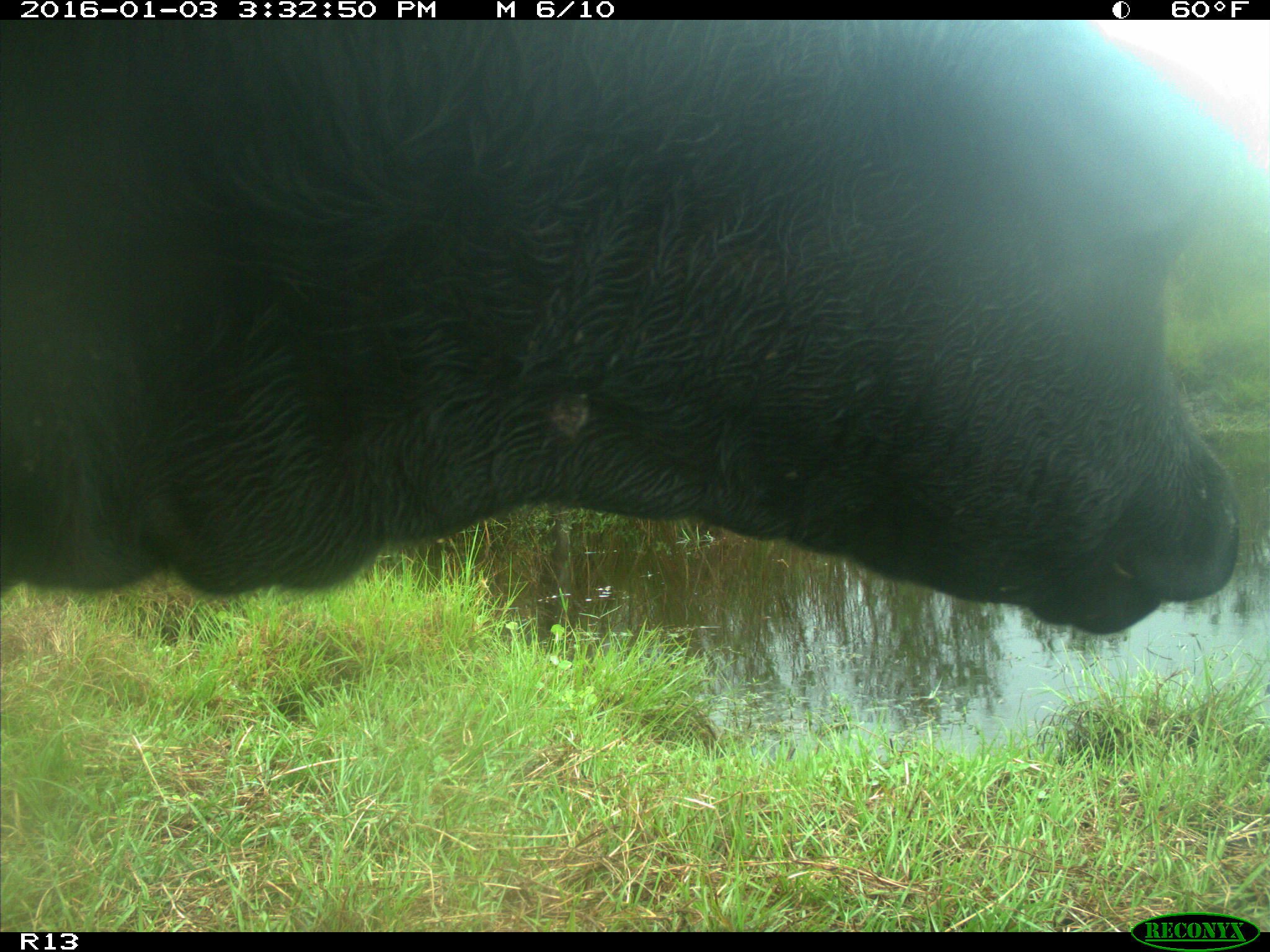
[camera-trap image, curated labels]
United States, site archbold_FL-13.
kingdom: Animalia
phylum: Chordata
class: Mammalia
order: Artiodactyla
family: Bovidae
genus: Bos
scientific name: Bos taurus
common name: domestic cow